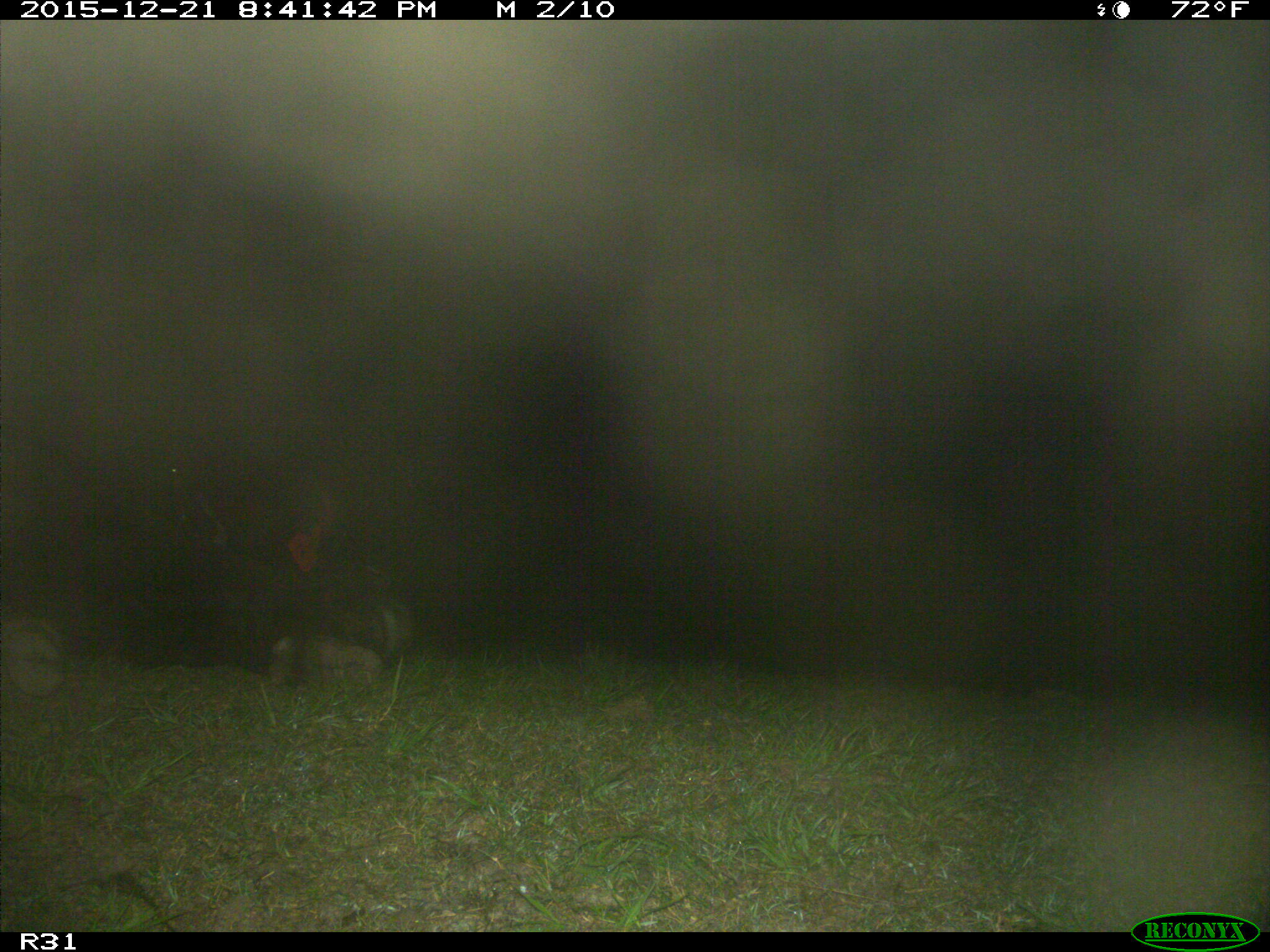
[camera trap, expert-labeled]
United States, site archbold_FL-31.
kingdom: Animalia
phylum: Chordata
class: Mammalia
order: Artiodactyla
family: Bovidae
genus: Bos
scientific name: Bos taurus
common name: domestic cow